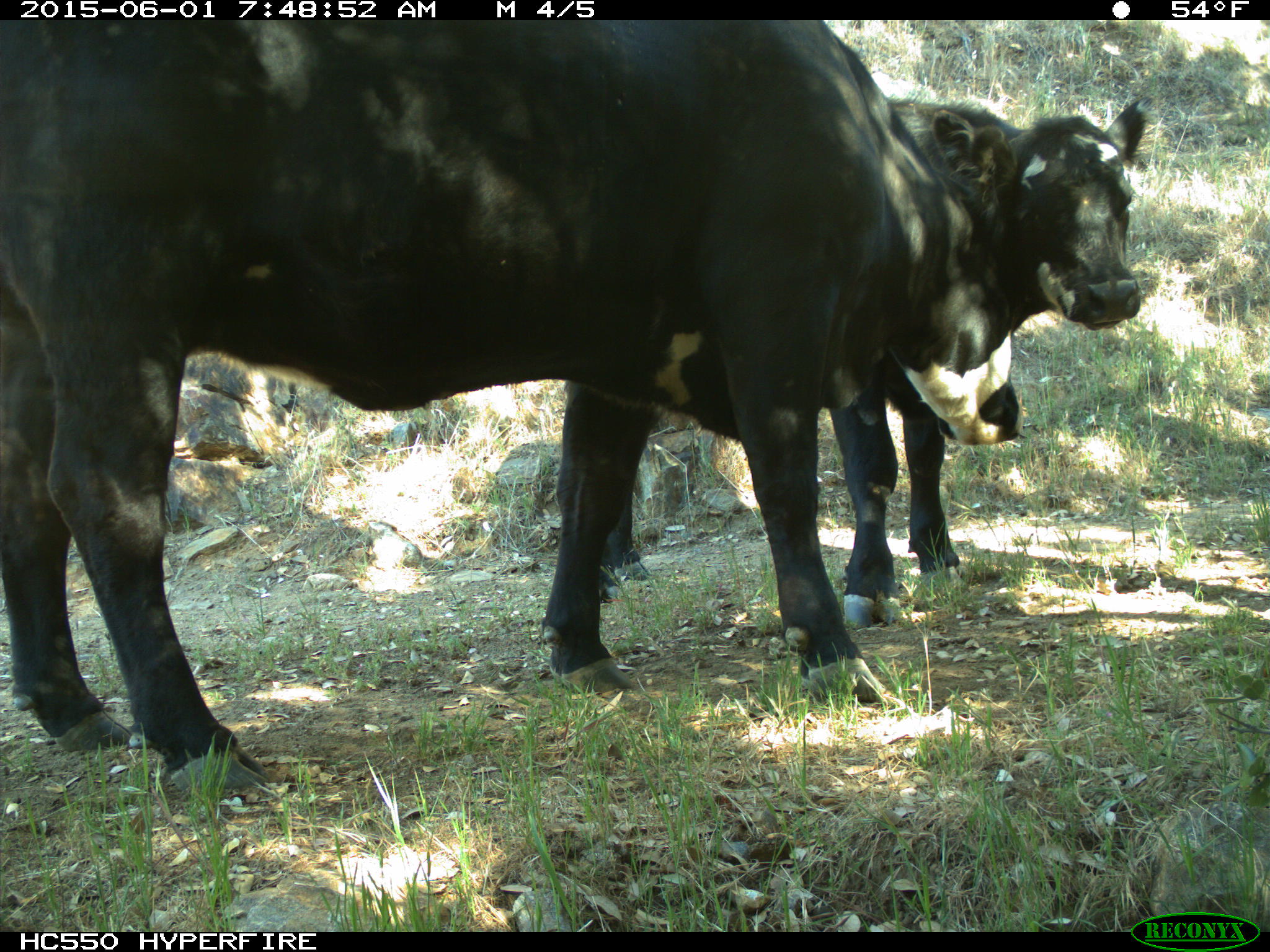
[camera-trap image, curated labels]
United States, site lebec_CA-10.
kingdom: Animalia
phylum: Chordata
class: Mammalia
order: Artiodactyla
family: Bovidae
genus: Bos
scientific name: Bos taurus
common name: domestic cow